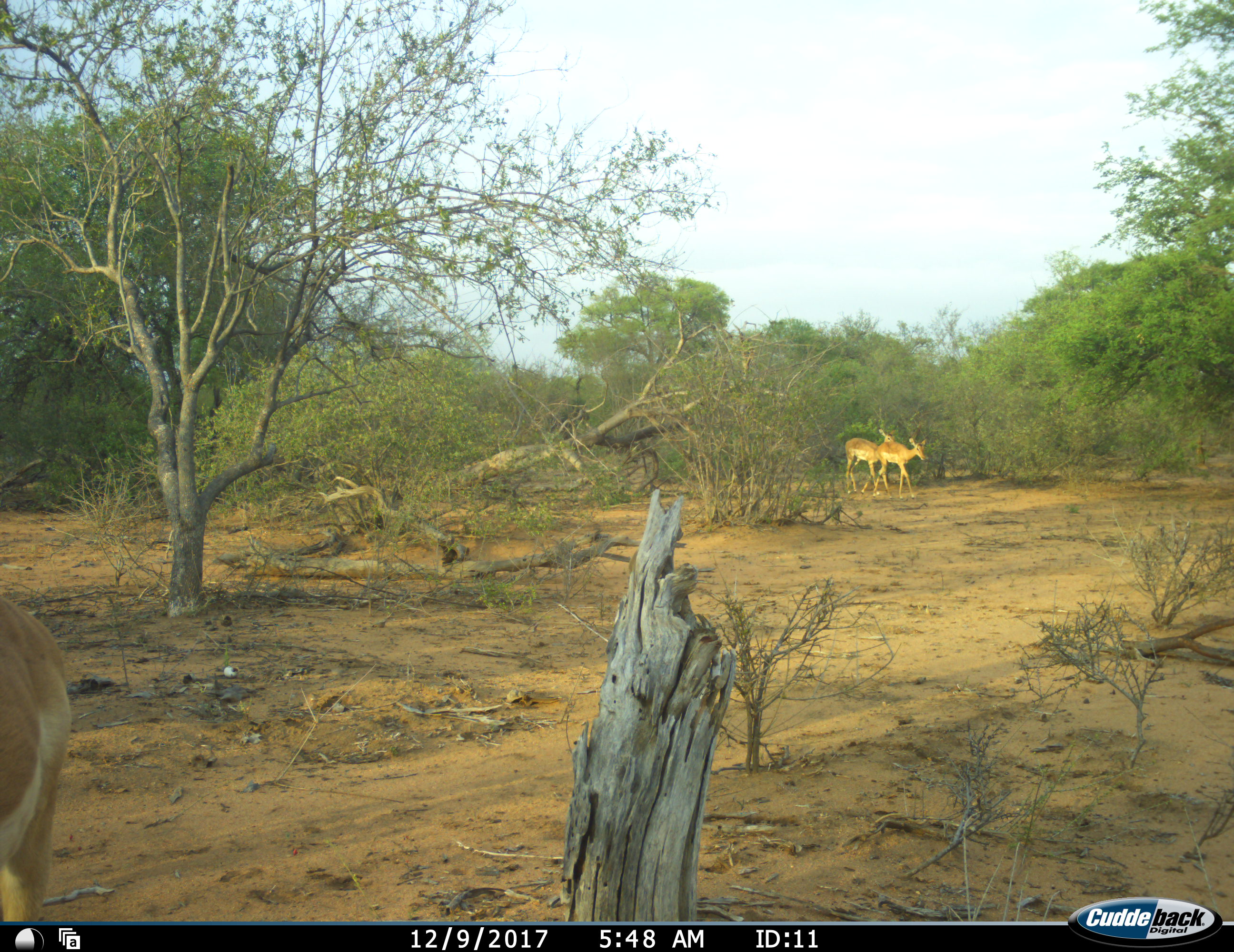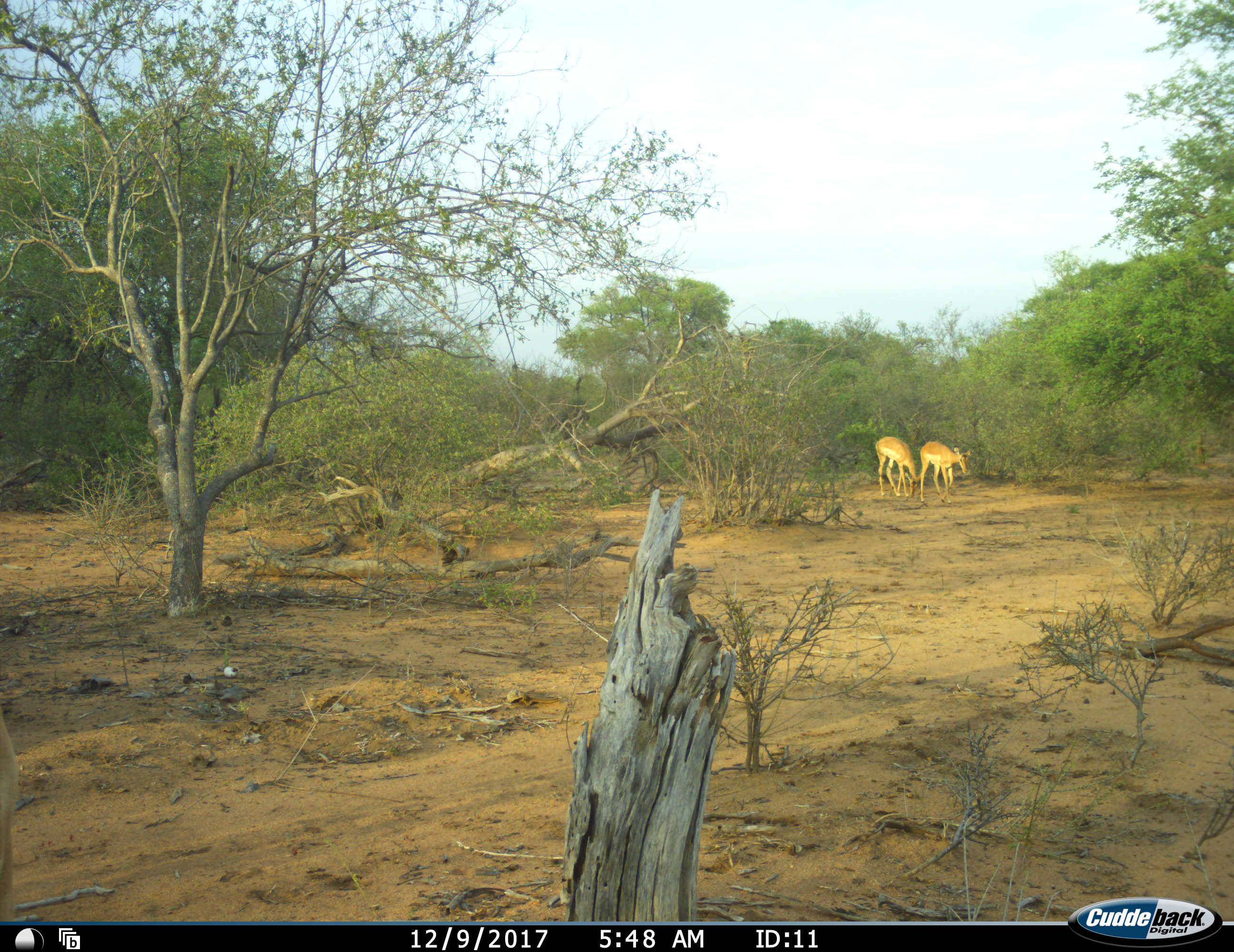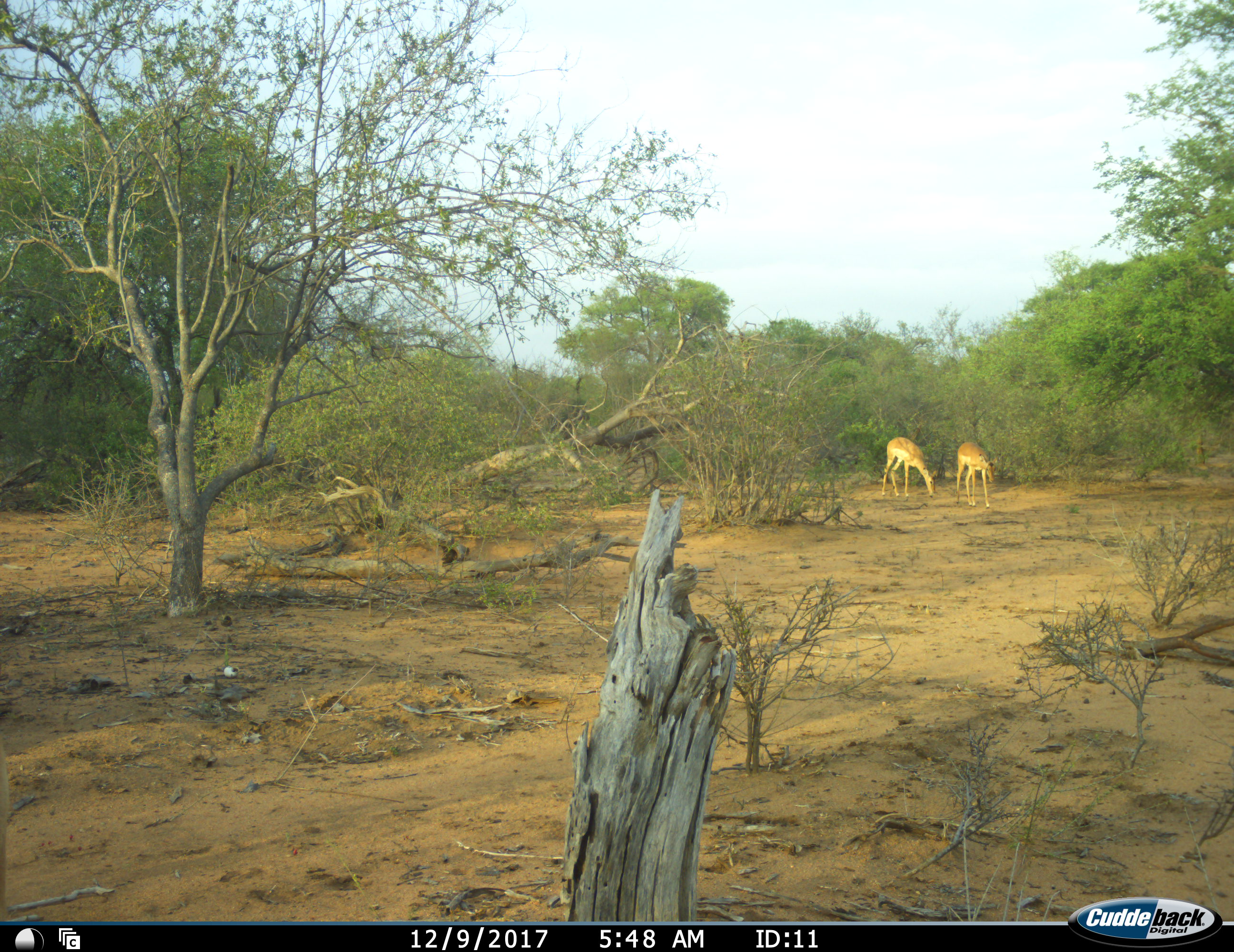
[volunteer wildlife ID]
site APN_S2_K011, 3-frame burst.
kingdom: Animalia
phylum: Chordata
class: Mammalia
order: Artiodactyla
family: Bovidae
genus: Aepyceros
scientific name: Aepyceros melampus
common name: impala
Impala (Aepyceros melampus), count 3. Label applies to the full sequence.